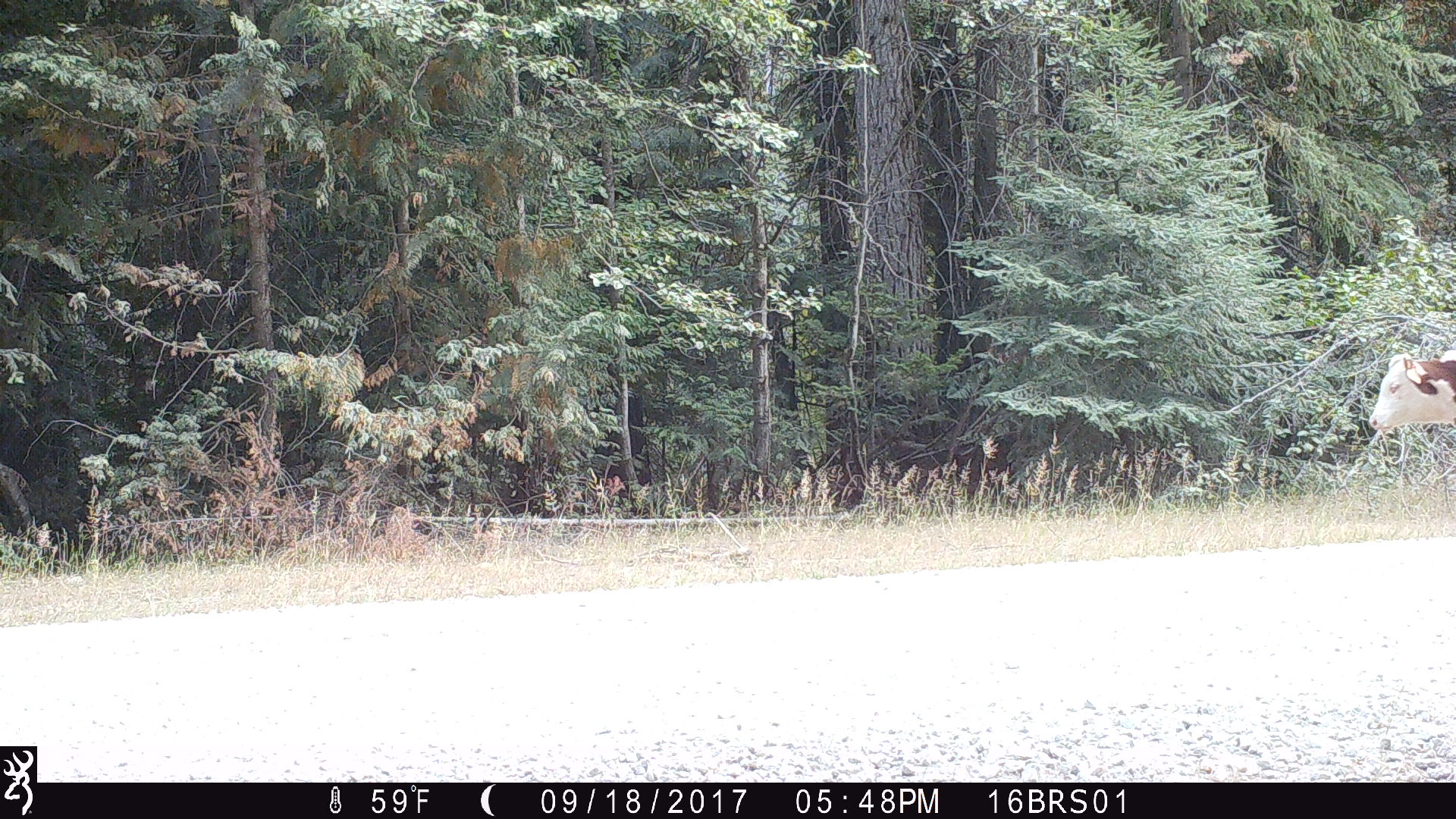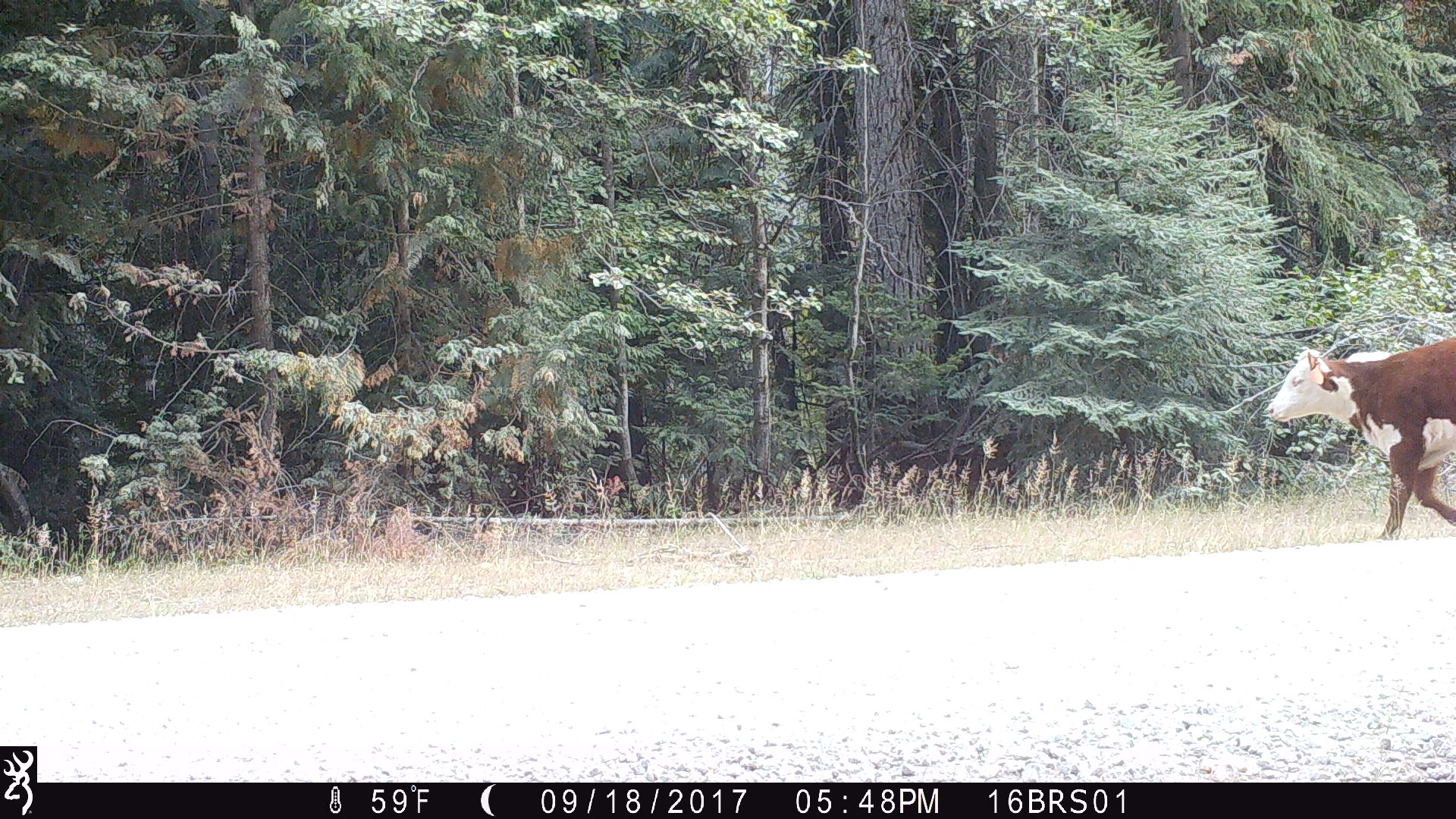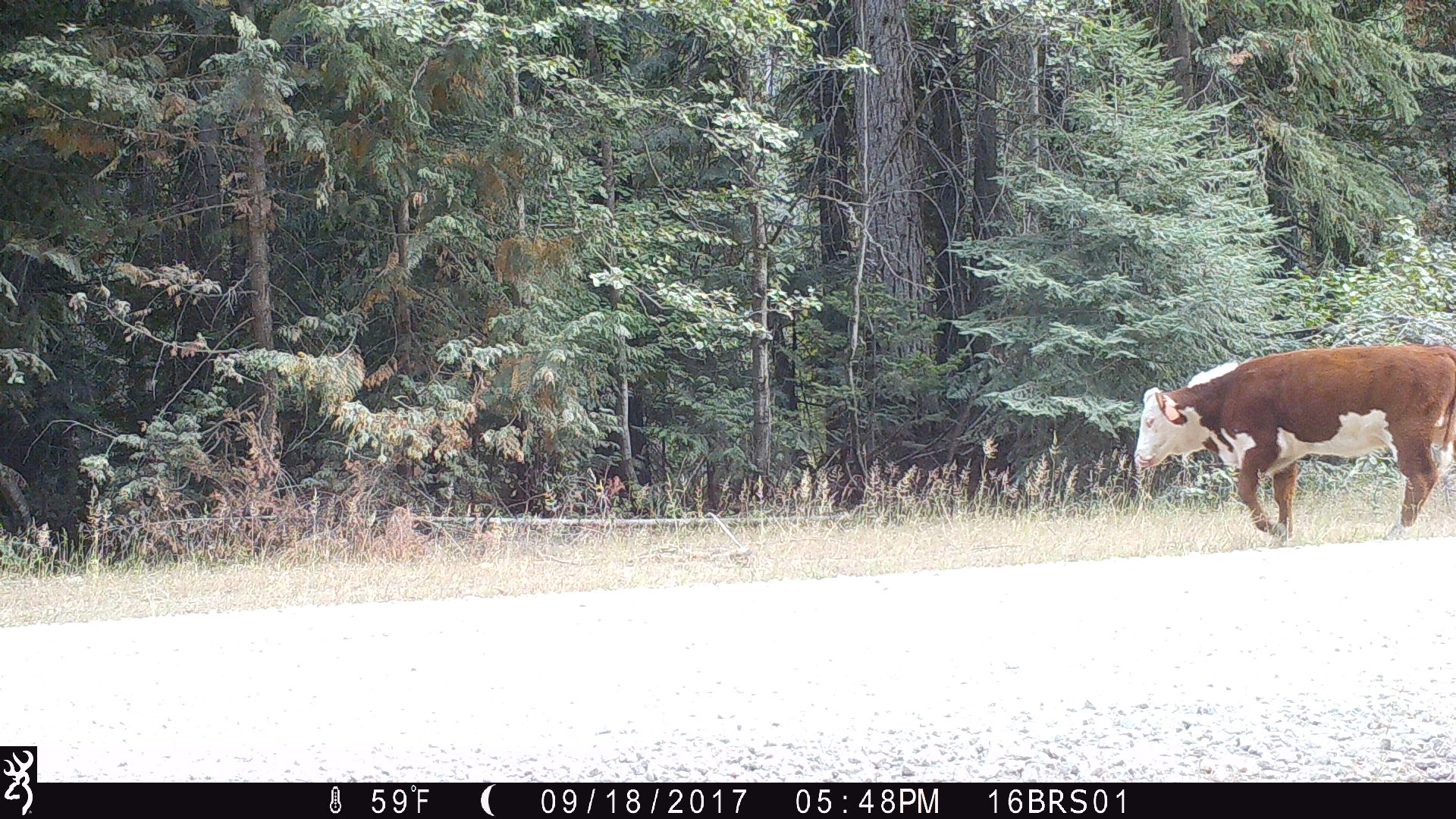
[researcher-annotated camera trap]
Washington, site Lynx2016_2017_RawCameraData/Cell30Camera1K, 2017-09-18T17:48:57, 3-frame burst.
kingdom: Animalia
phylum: Chordata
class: Mammalia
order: Artiodactyla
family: Bovidae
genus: Bos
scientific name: Bos taurus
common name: domestic cattle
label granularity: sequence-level